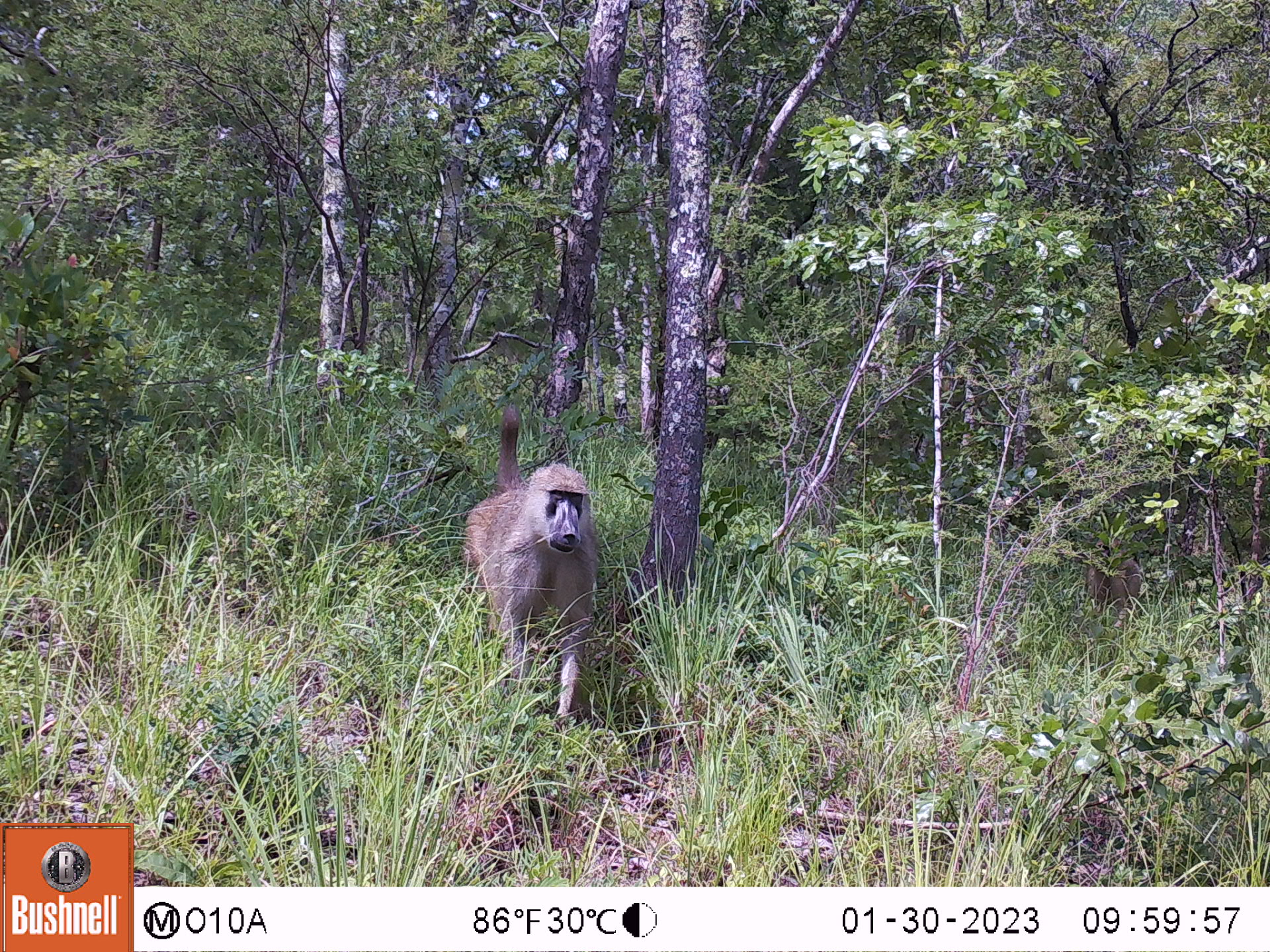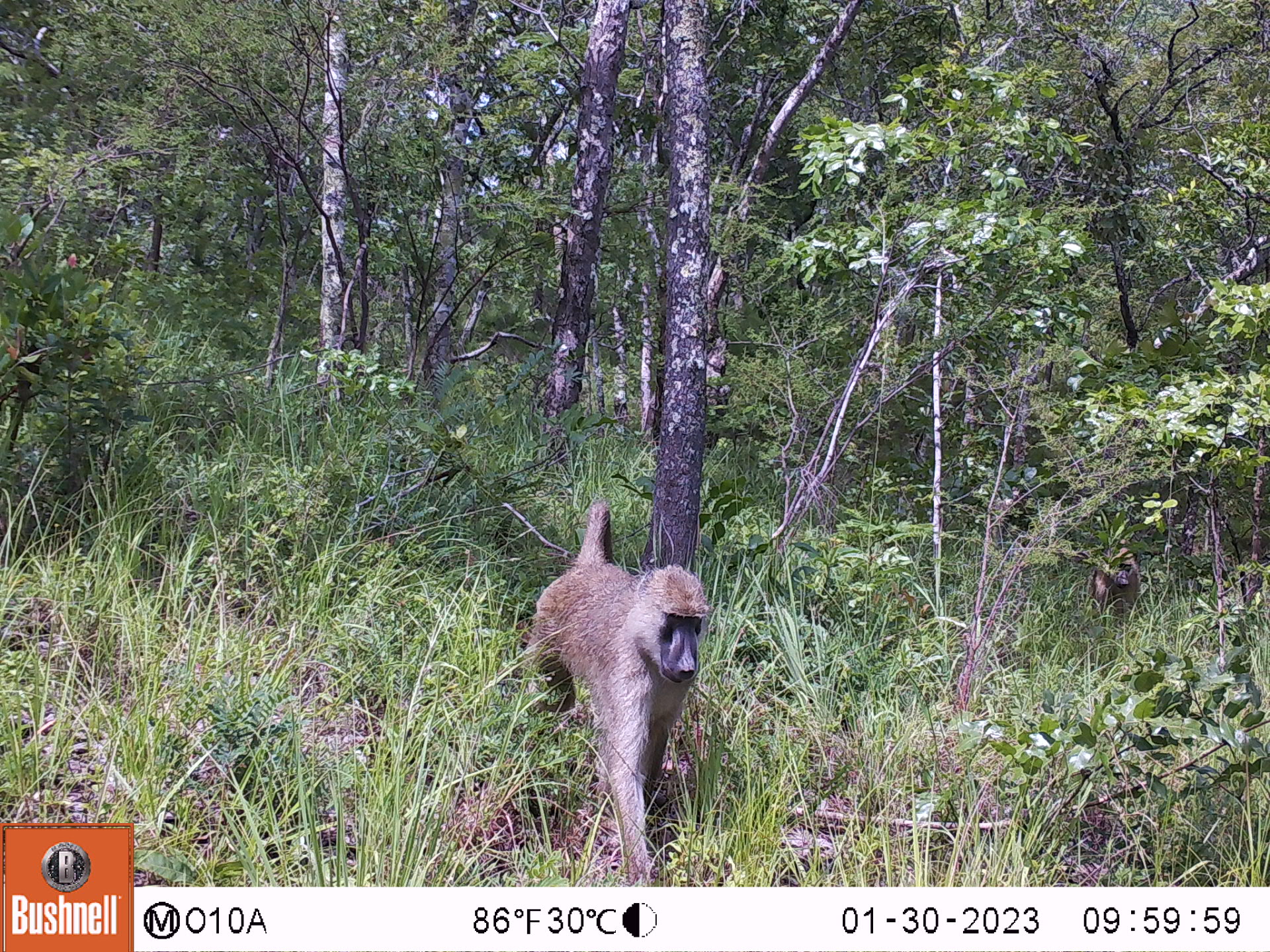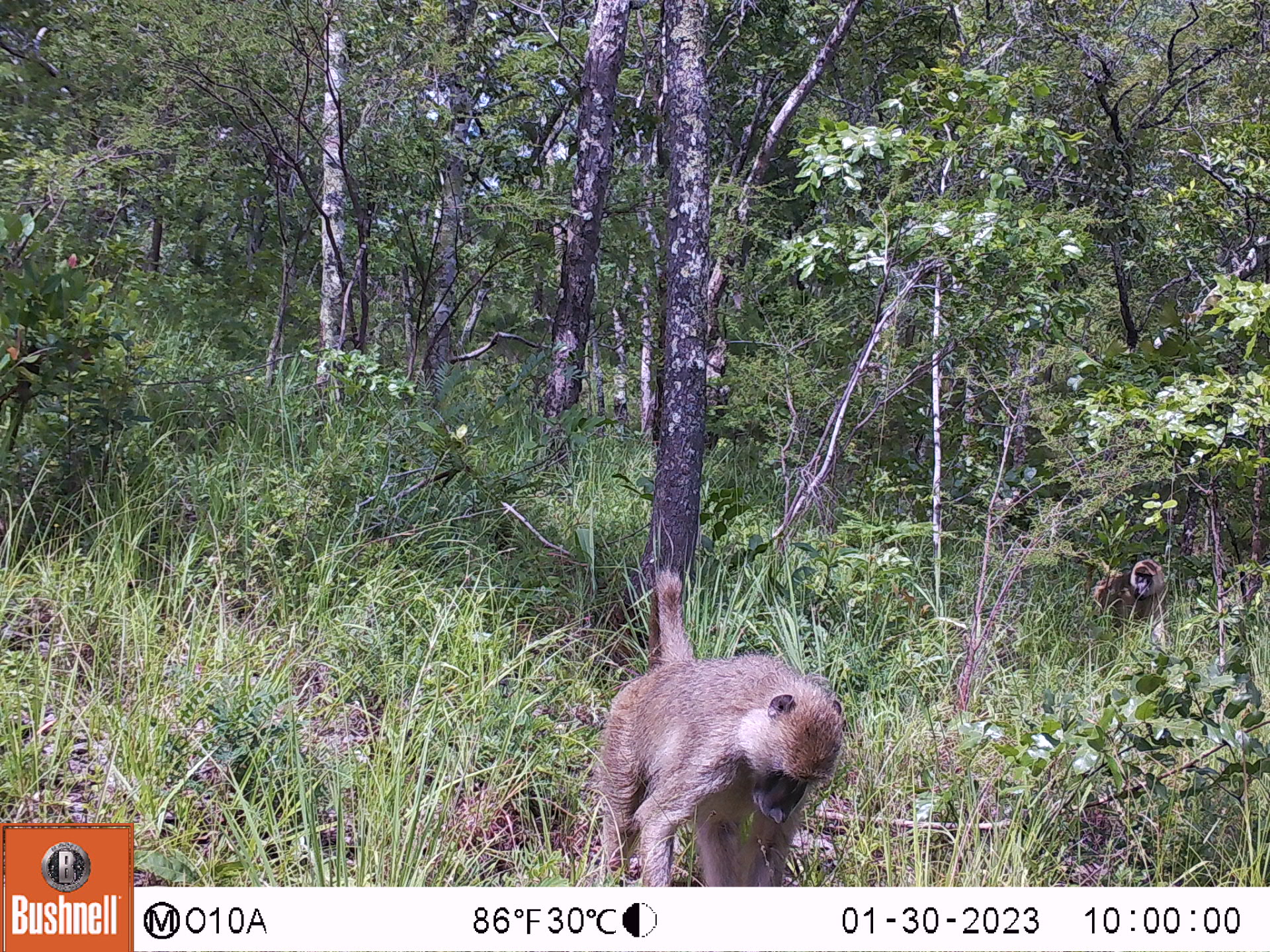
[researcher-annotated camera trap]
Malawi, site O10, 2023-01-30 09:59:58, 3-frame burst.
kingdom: Animalia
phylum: Chordata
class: Mammalia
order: Primates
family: Cercopithecidae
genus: Papio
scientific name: Papio cynocephalus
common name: yellow baboon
Yellow baboon (Papio cynocephalus), count 2.